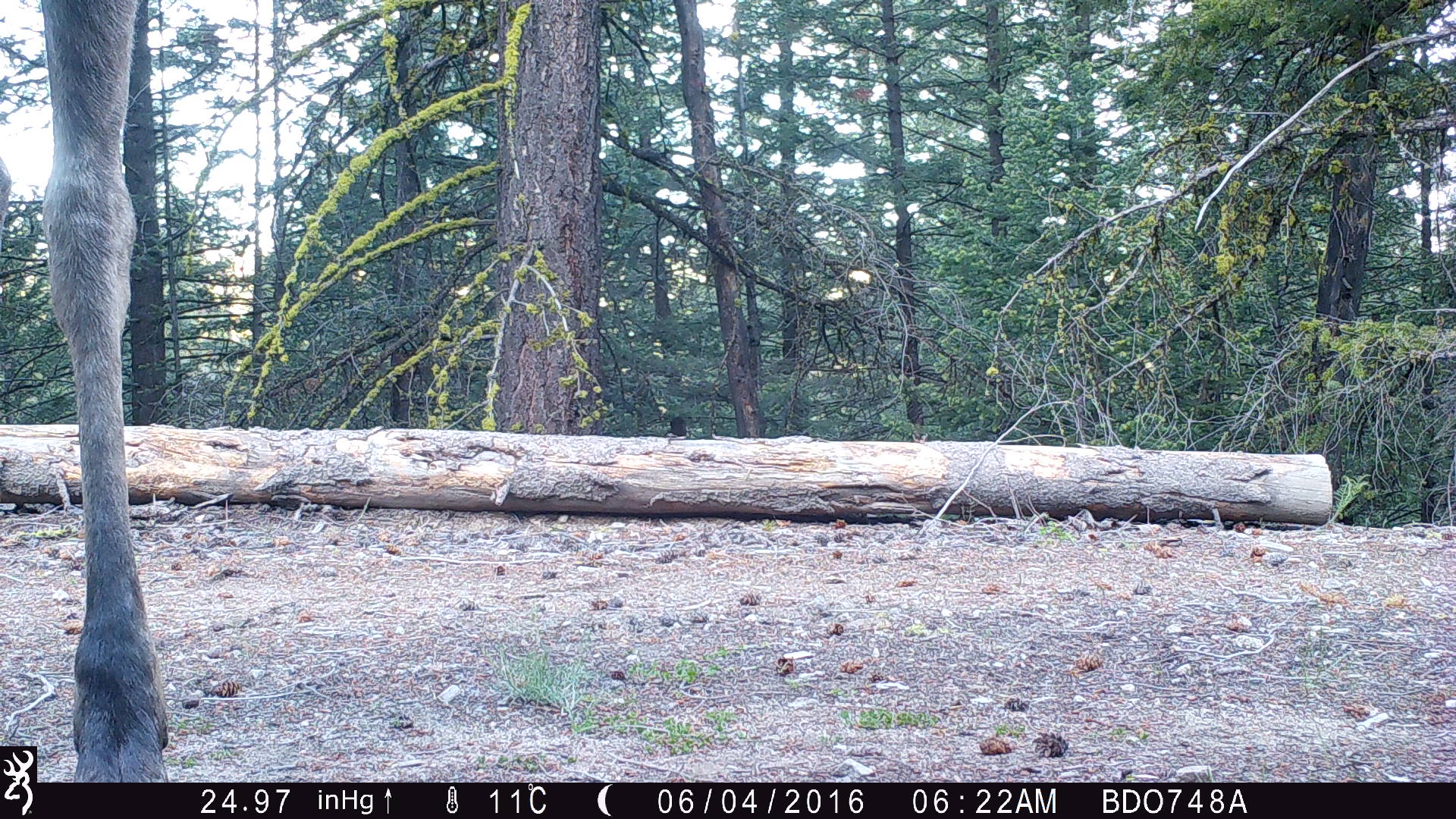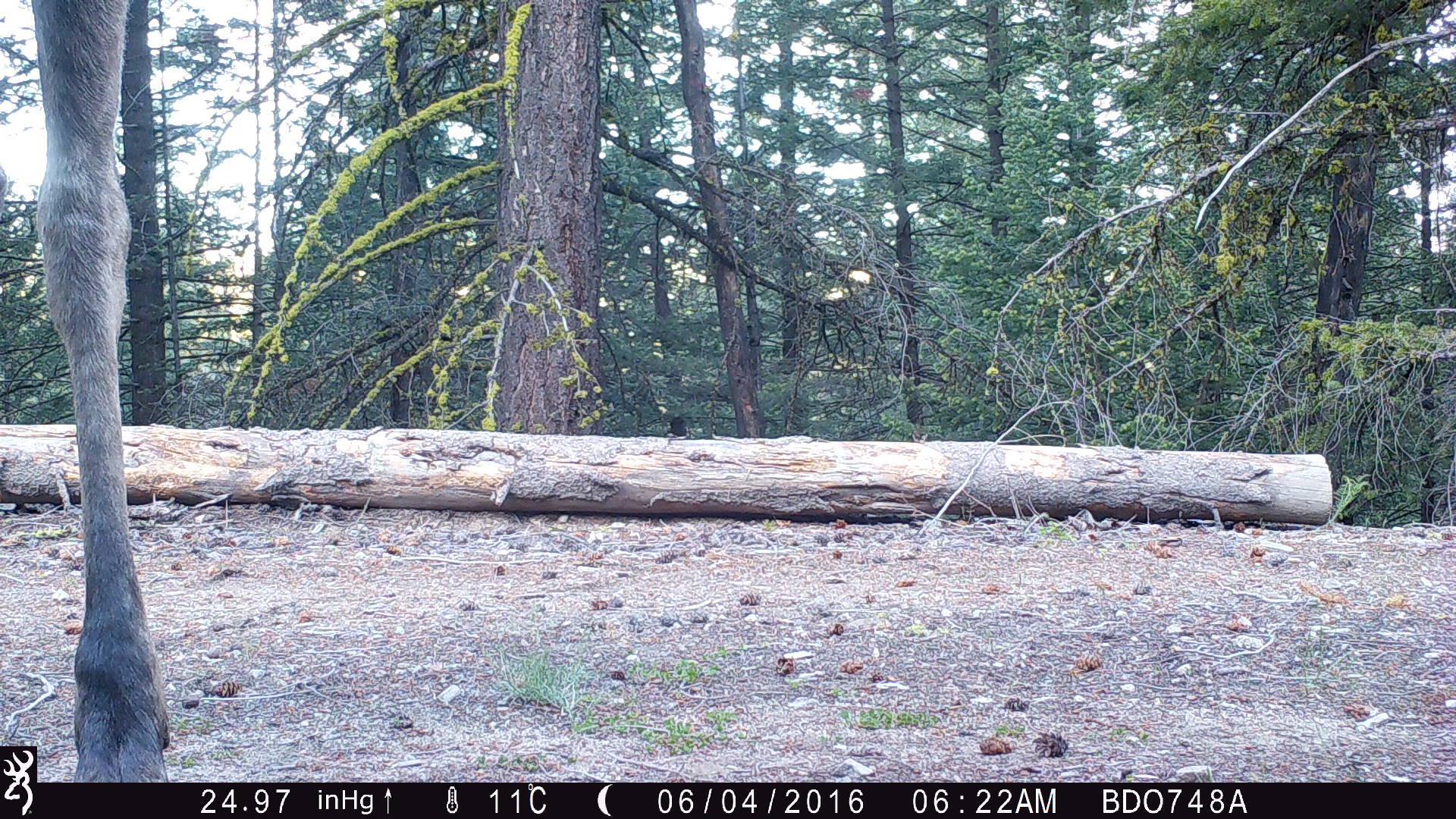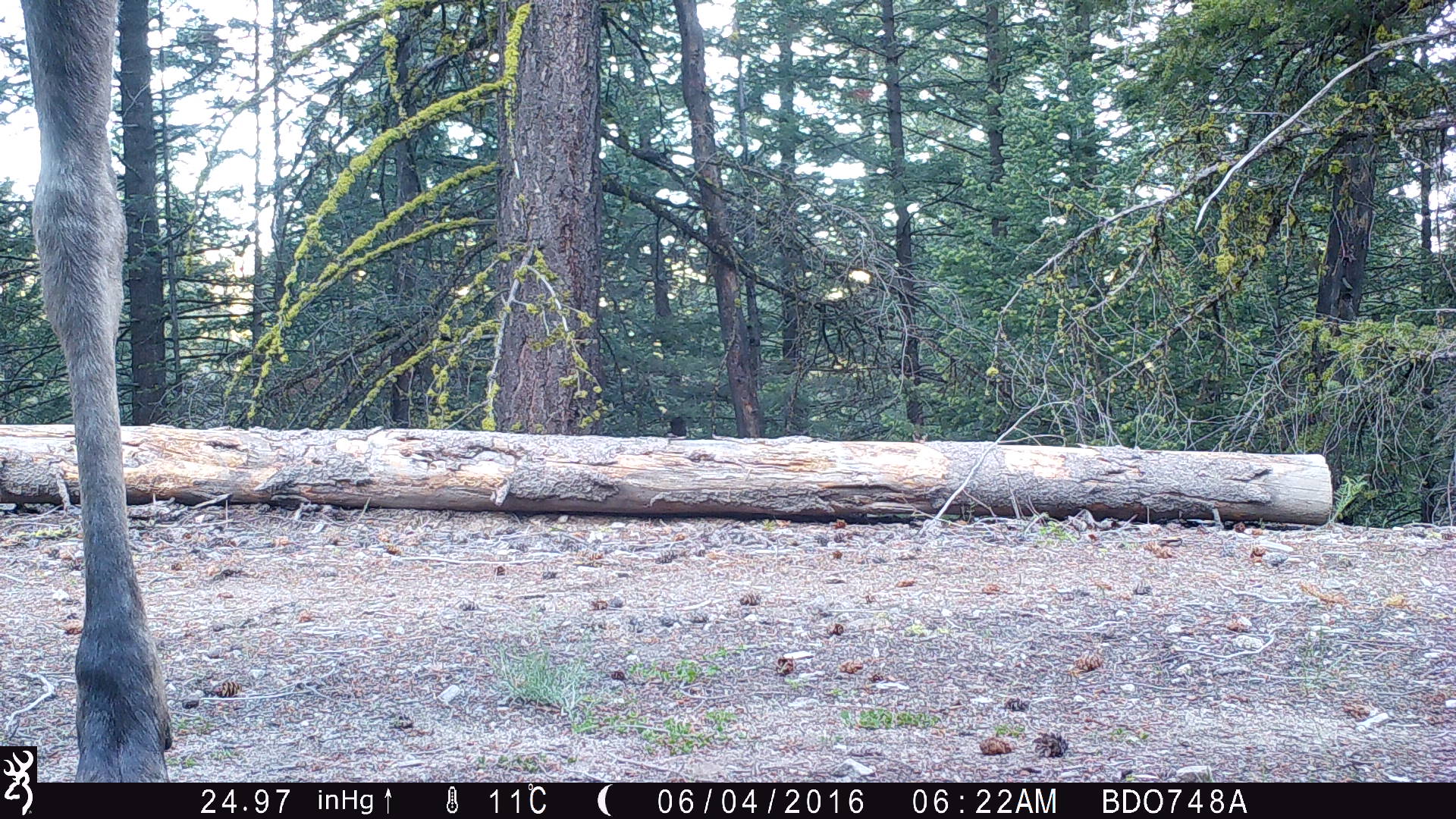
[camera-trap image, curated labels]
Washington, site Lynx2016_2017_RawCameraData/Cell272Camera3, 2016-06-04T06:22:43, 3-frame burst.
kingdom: Animalia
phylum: Chordata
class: Mammalia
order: Artiodactyla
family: Cervidae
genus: Alces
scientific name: Alces alces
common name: moose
Alces alces (moose). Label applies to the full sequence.